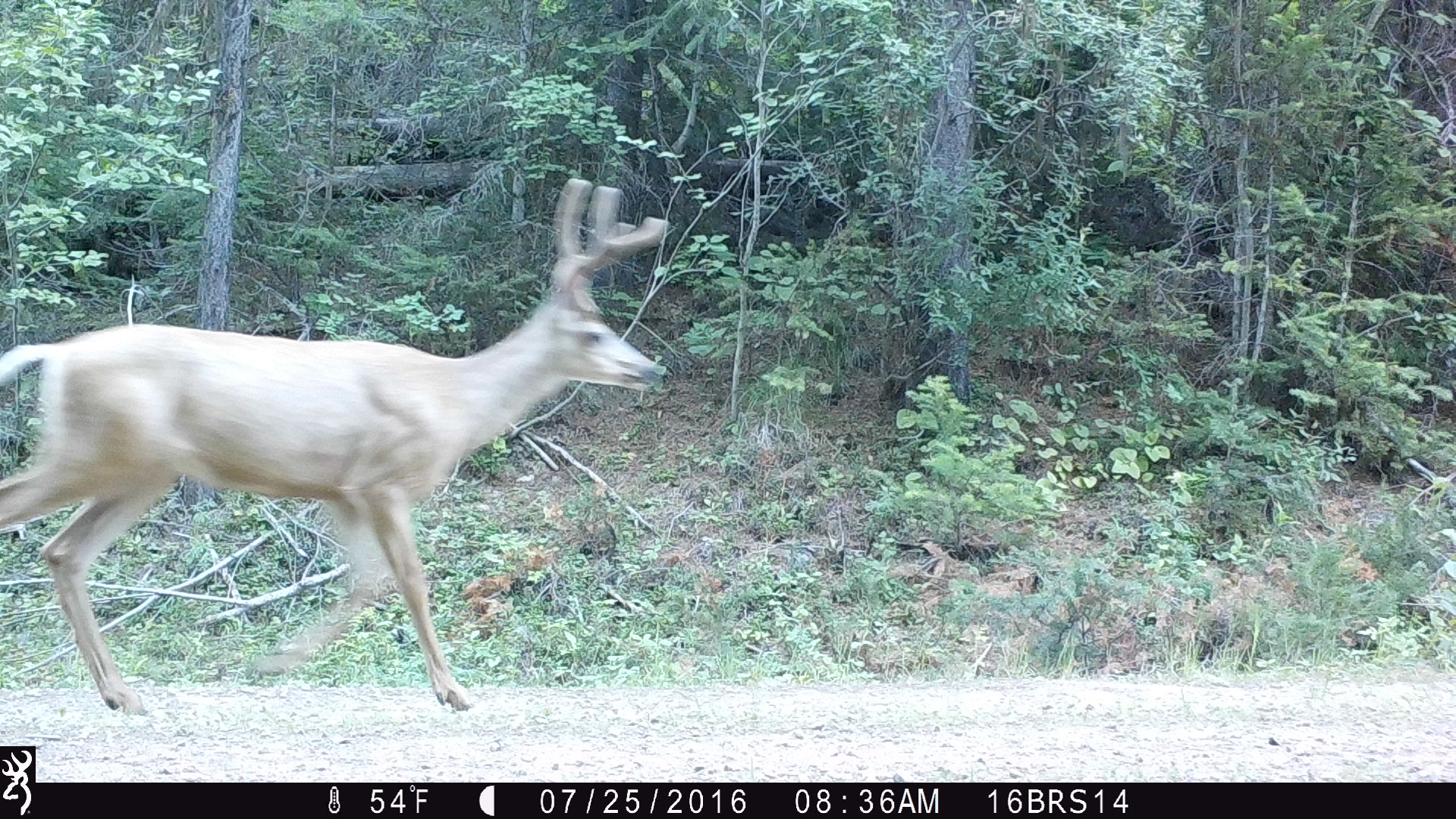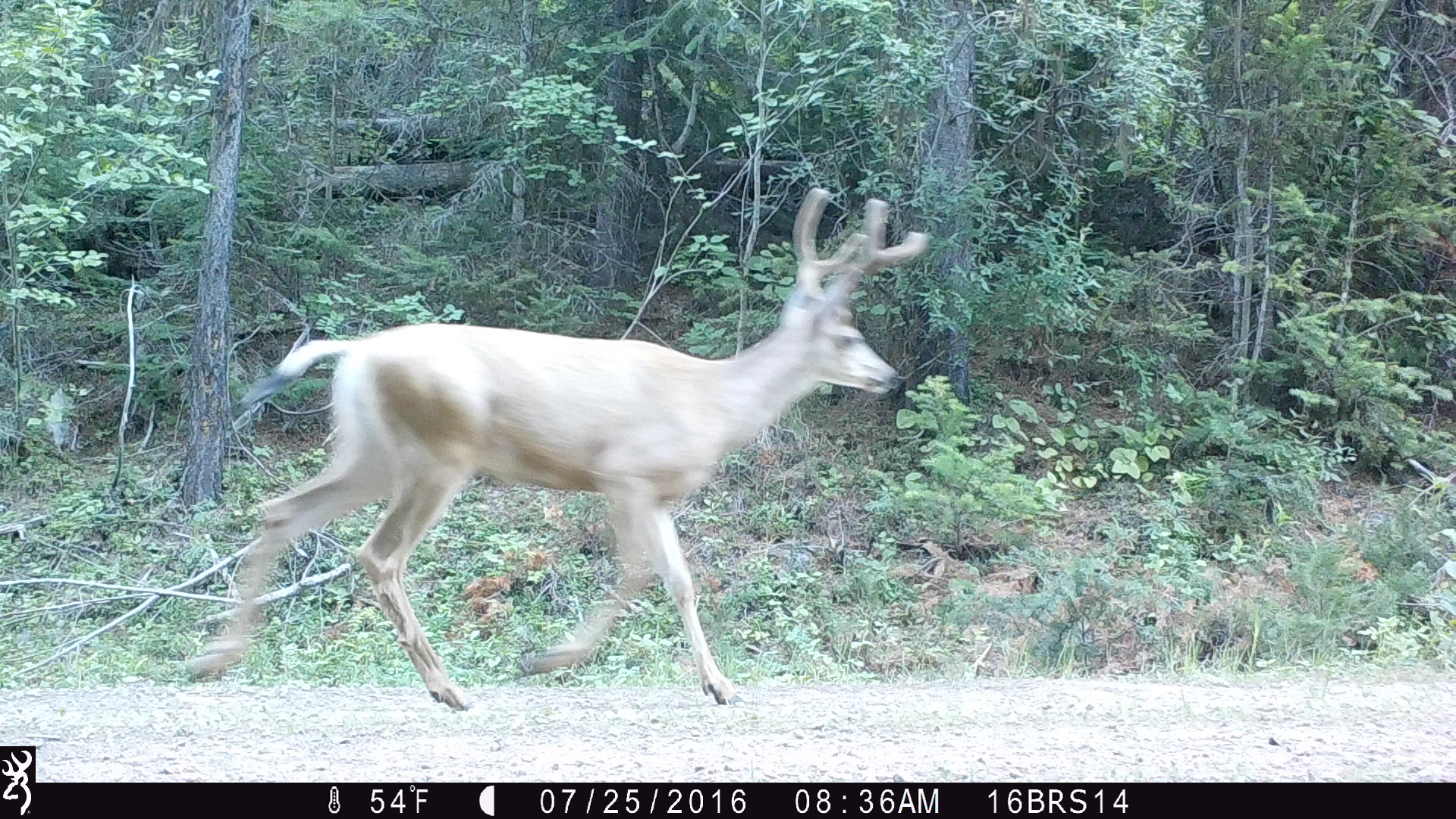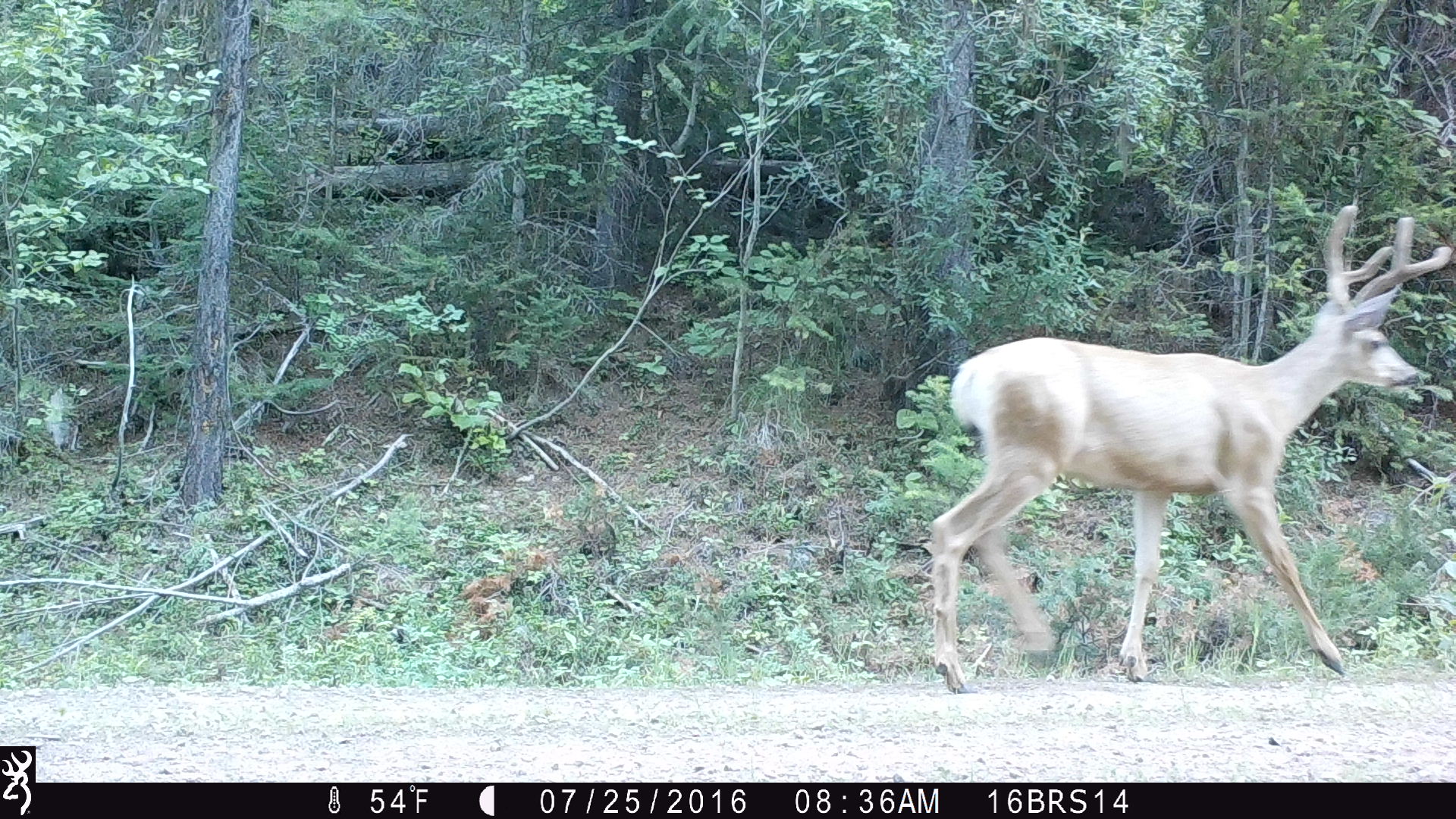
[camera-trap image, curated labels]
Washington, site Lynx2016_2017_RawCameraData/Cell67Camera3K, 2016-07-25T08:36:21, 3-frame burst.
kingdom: Animalia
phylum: Chordata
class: Mammalia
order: Artiodactyla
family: Cervidae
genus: Odocoileus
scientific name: Odocoileus hemionus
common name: mule deer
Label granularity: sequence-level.